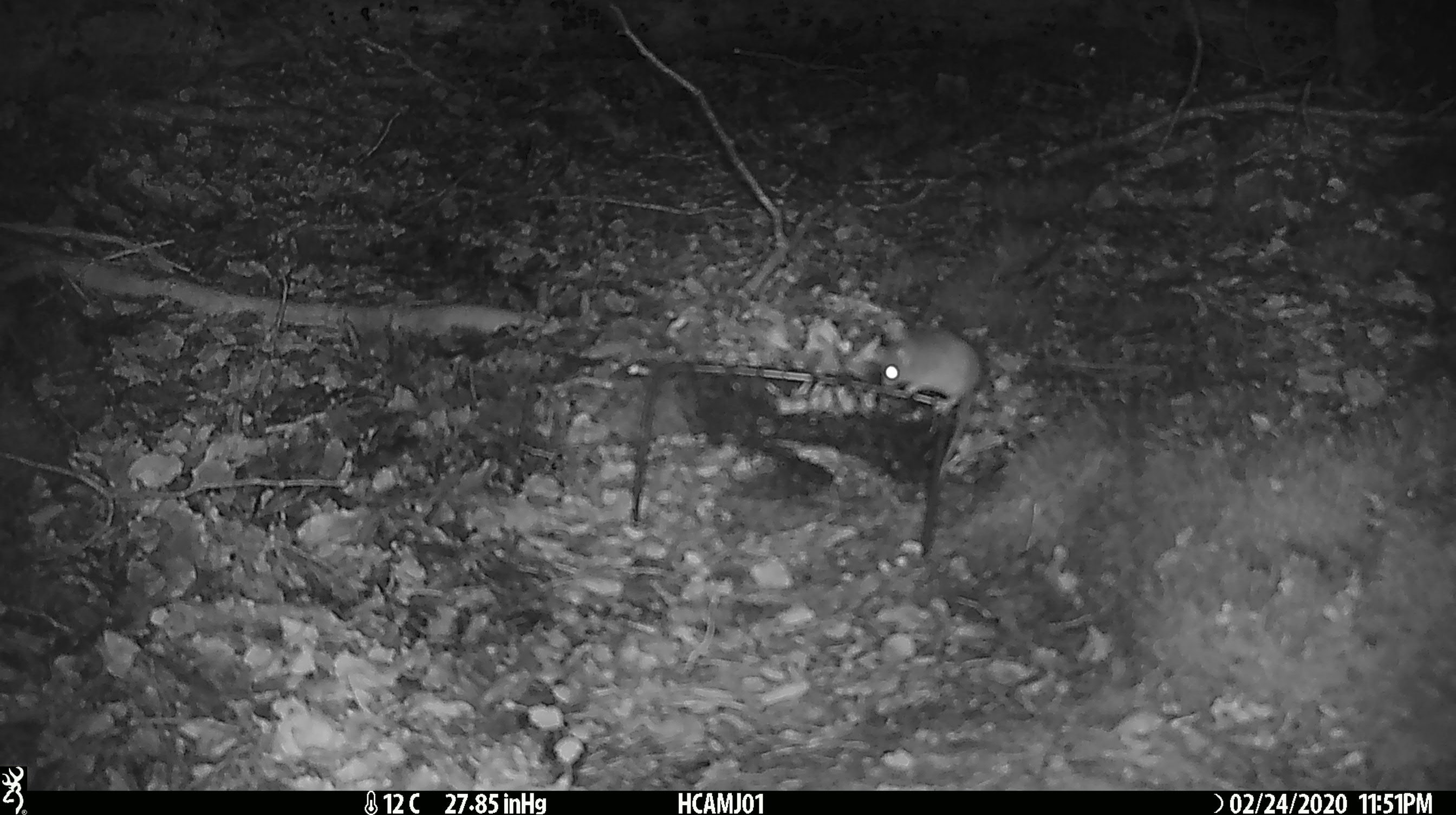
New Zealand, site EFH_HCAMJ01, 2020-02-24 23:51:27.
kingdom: Animalia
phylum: Chordata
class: Mammalia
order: Rodentia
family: Muridae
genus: Mus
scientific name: Mus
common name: mouse